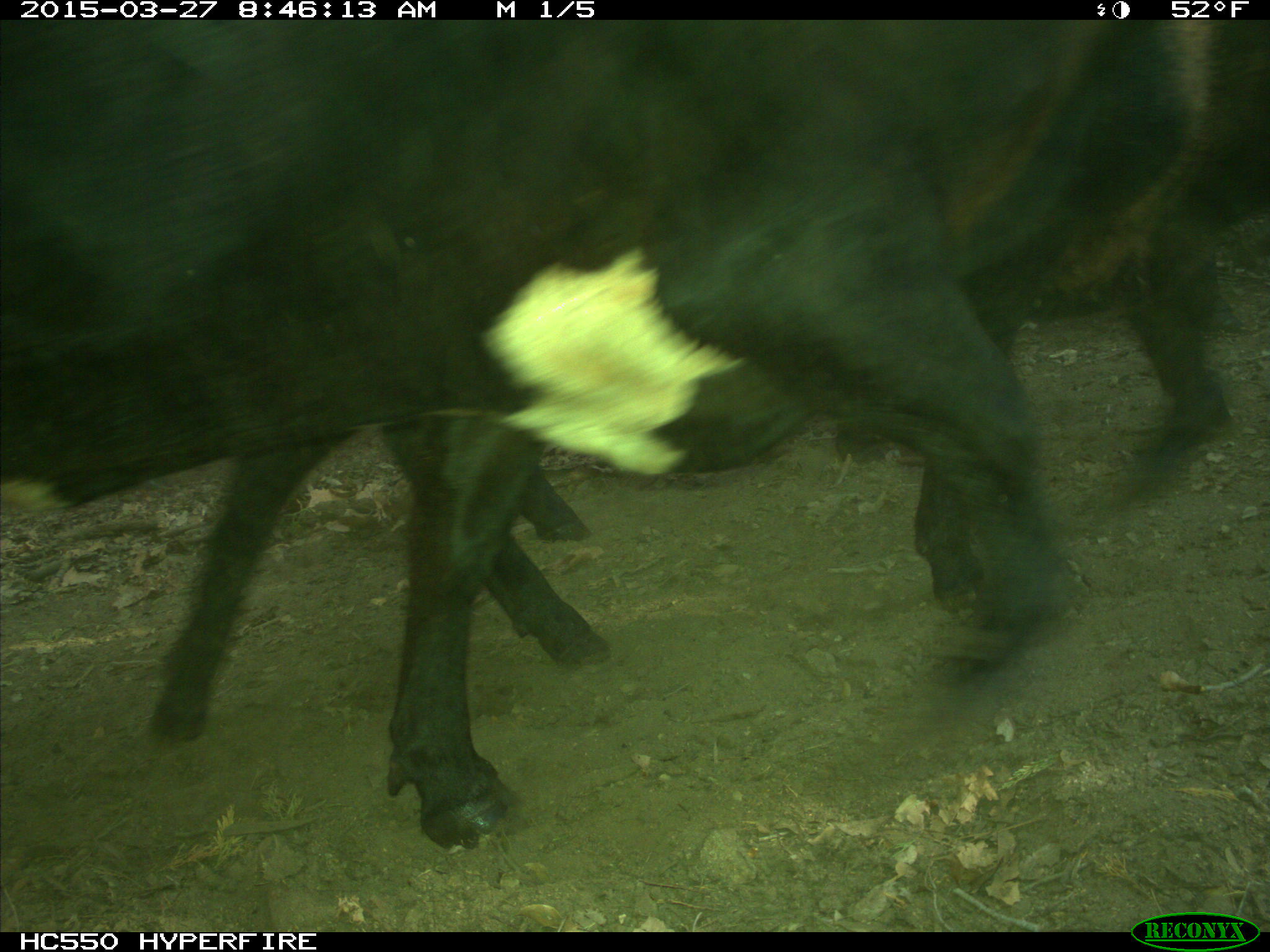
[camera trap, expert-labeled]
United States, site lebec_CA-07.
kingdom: Animalia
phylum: Chordata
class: Mammalia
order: Artiodactyla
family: Bovidae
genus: Bos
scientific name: Bos taurus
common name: domestic cow